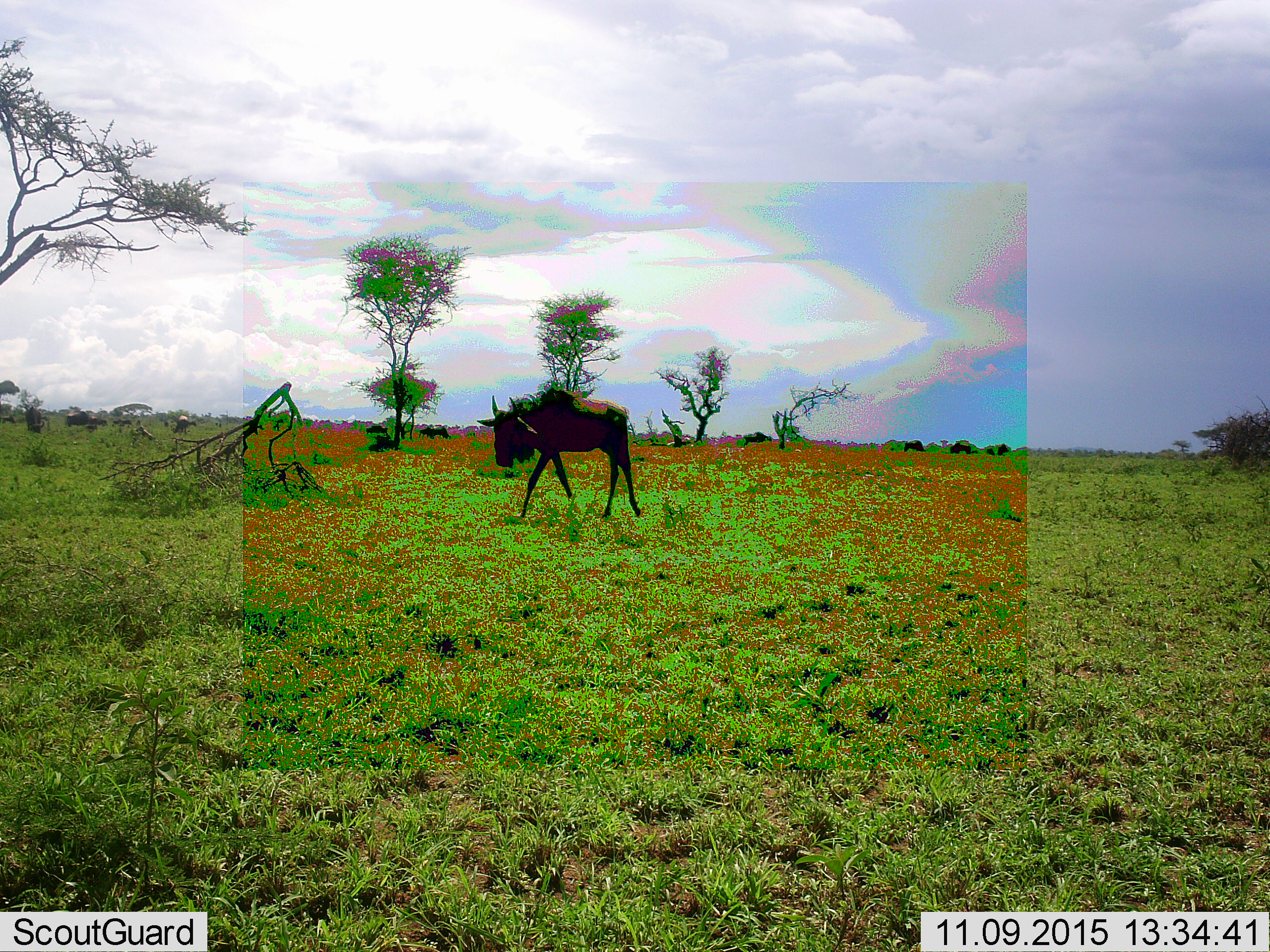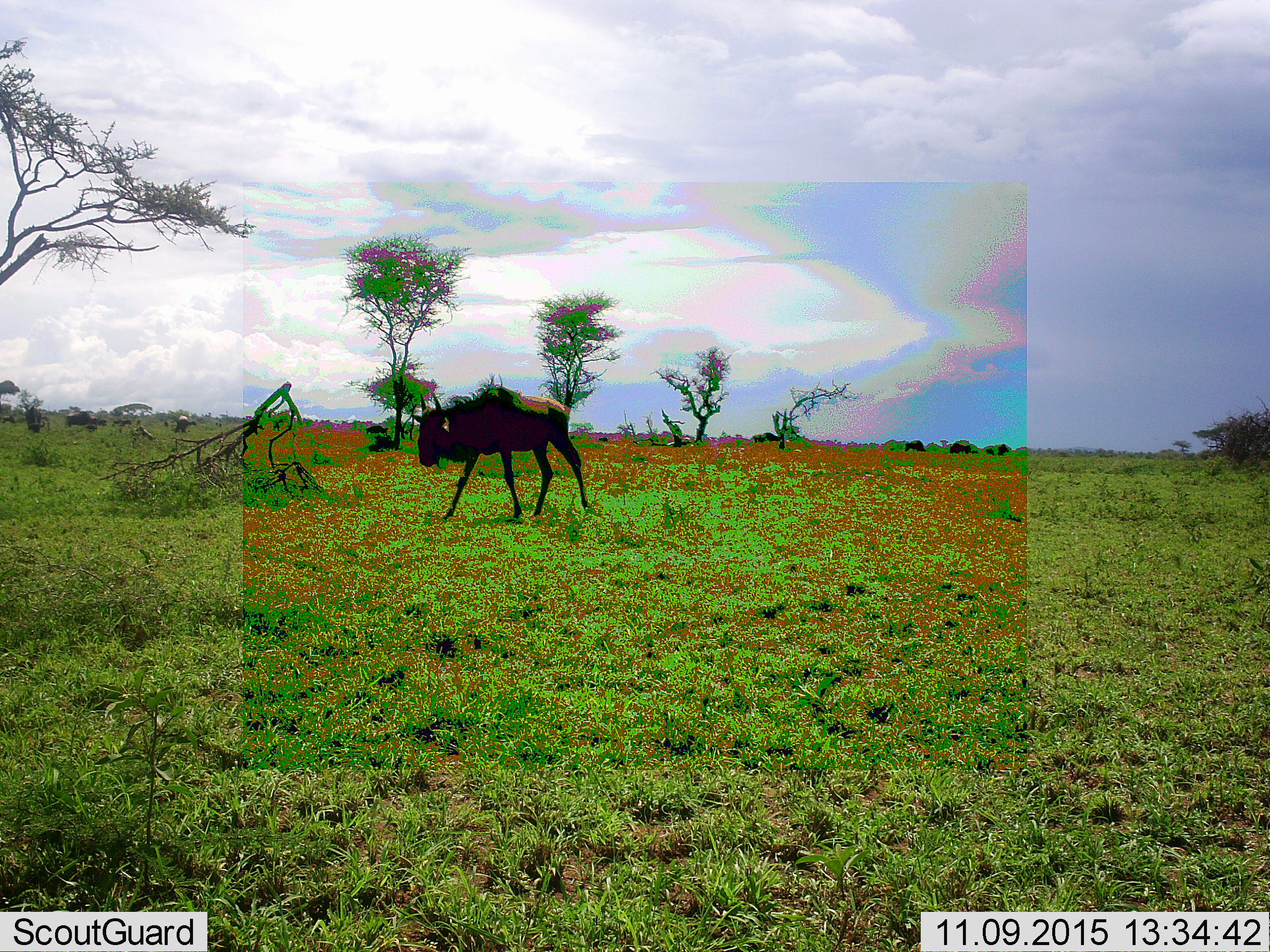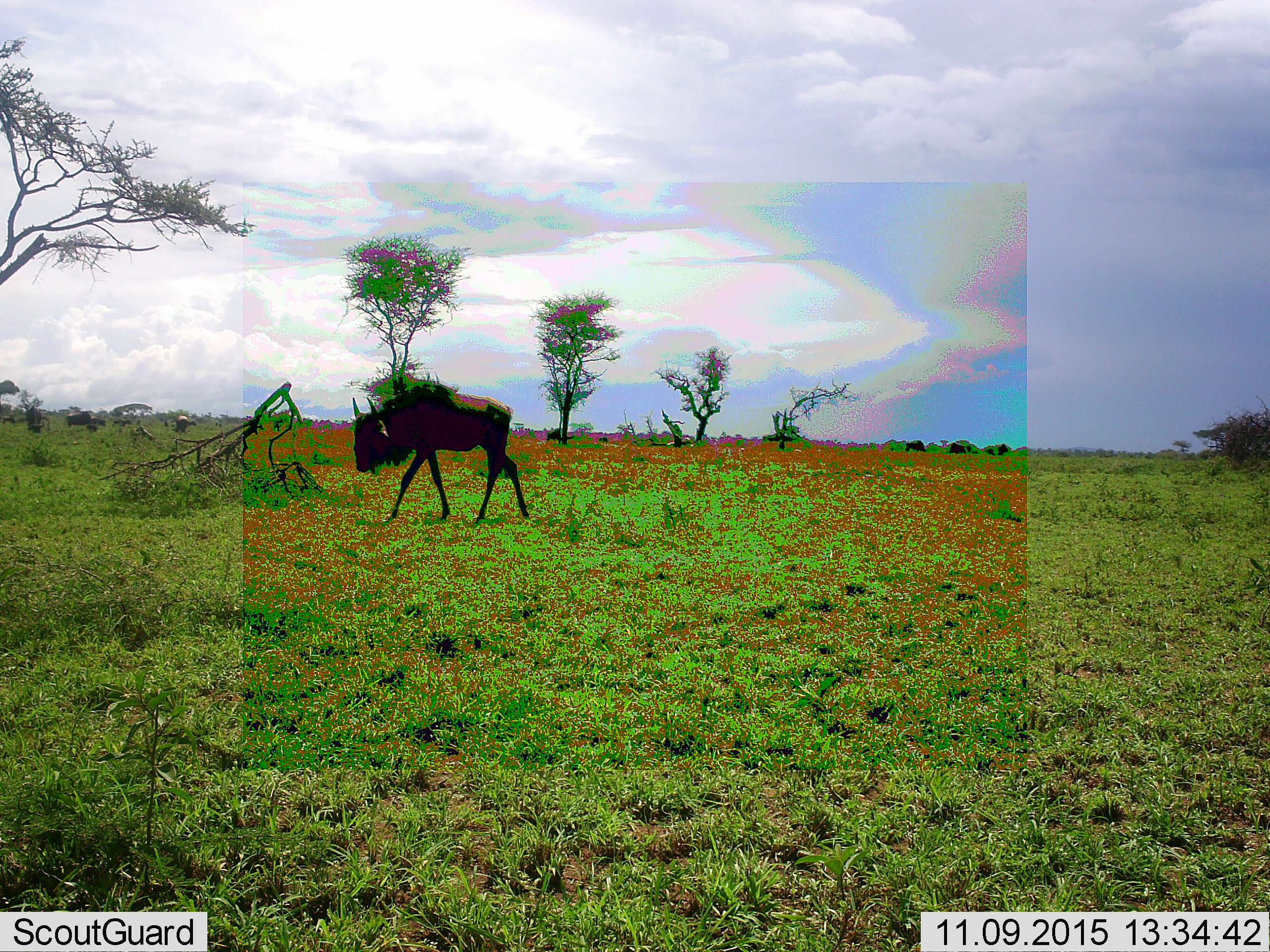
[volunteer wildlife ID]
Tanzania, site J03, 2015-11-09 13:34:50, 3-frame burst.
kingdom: Animalia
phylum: Chordata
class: Mammalia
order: Artiodactyla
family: Bovidae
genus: Connochaetes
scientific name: Connochaetes taurinus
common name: blue wildebeest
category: wildebeest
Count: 11-50.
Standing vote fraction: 70%.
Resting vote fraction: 0%.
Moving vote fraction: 80%.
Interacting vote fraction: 0%.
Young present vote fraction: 0%.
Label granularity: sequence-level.